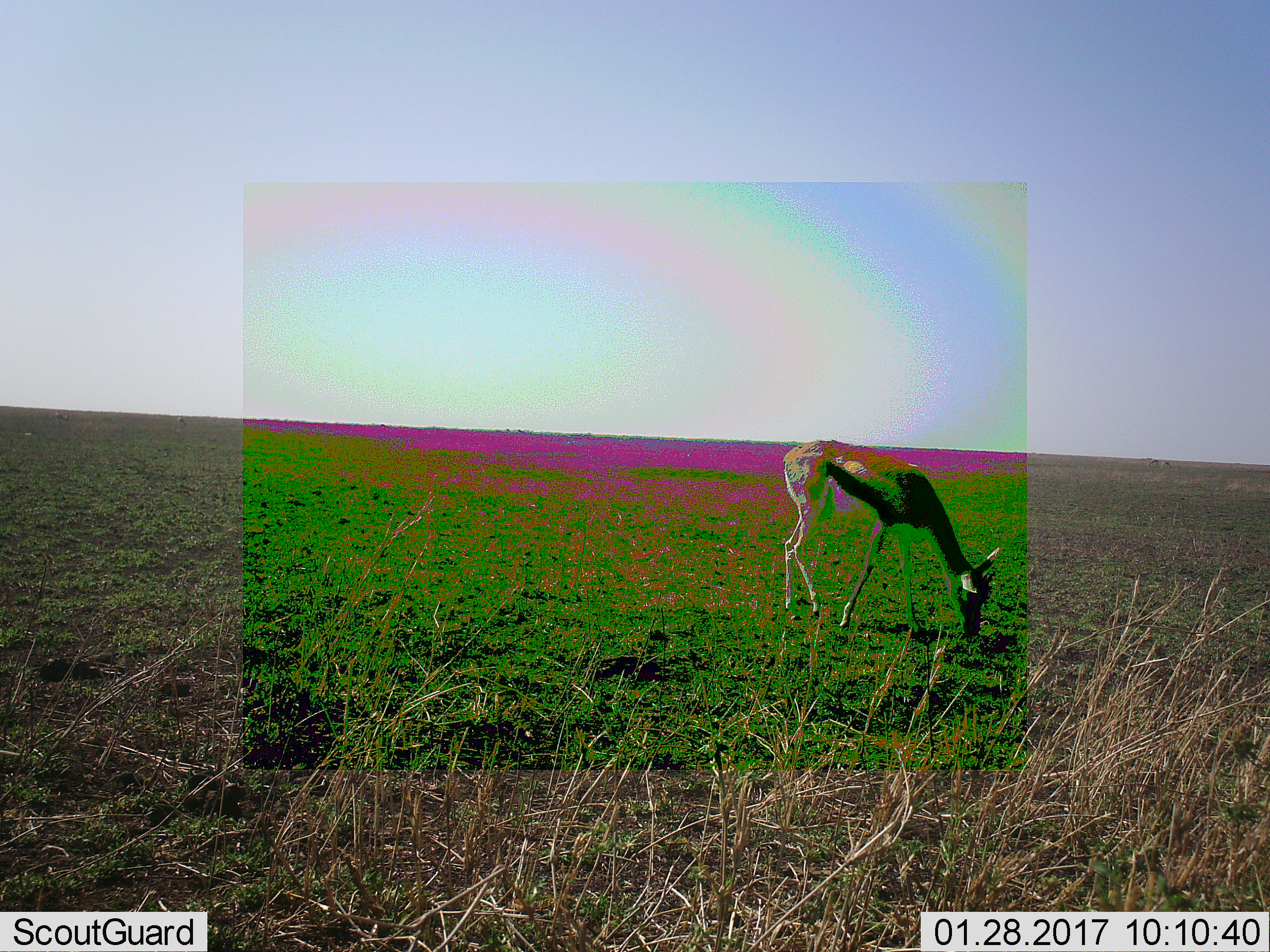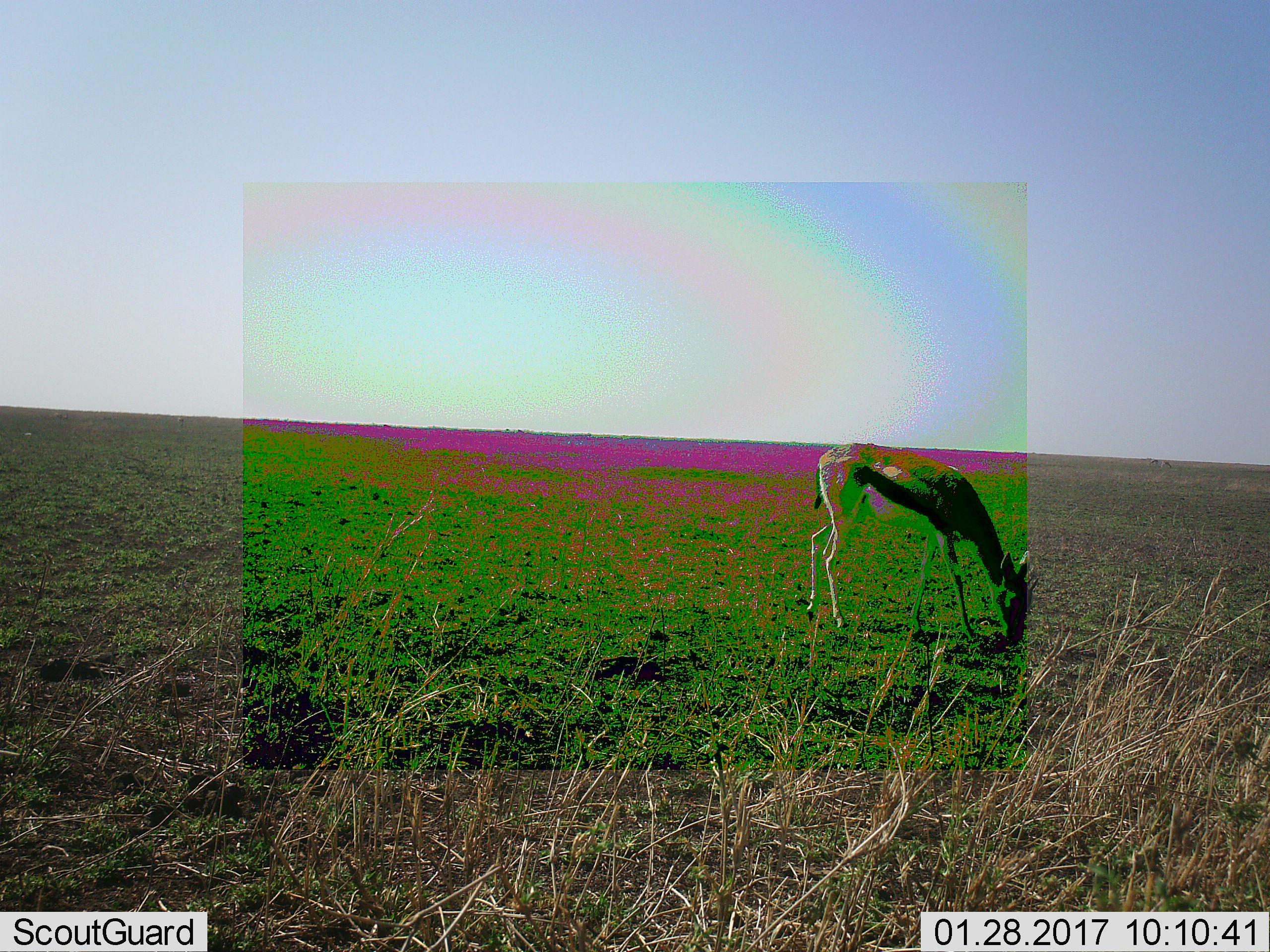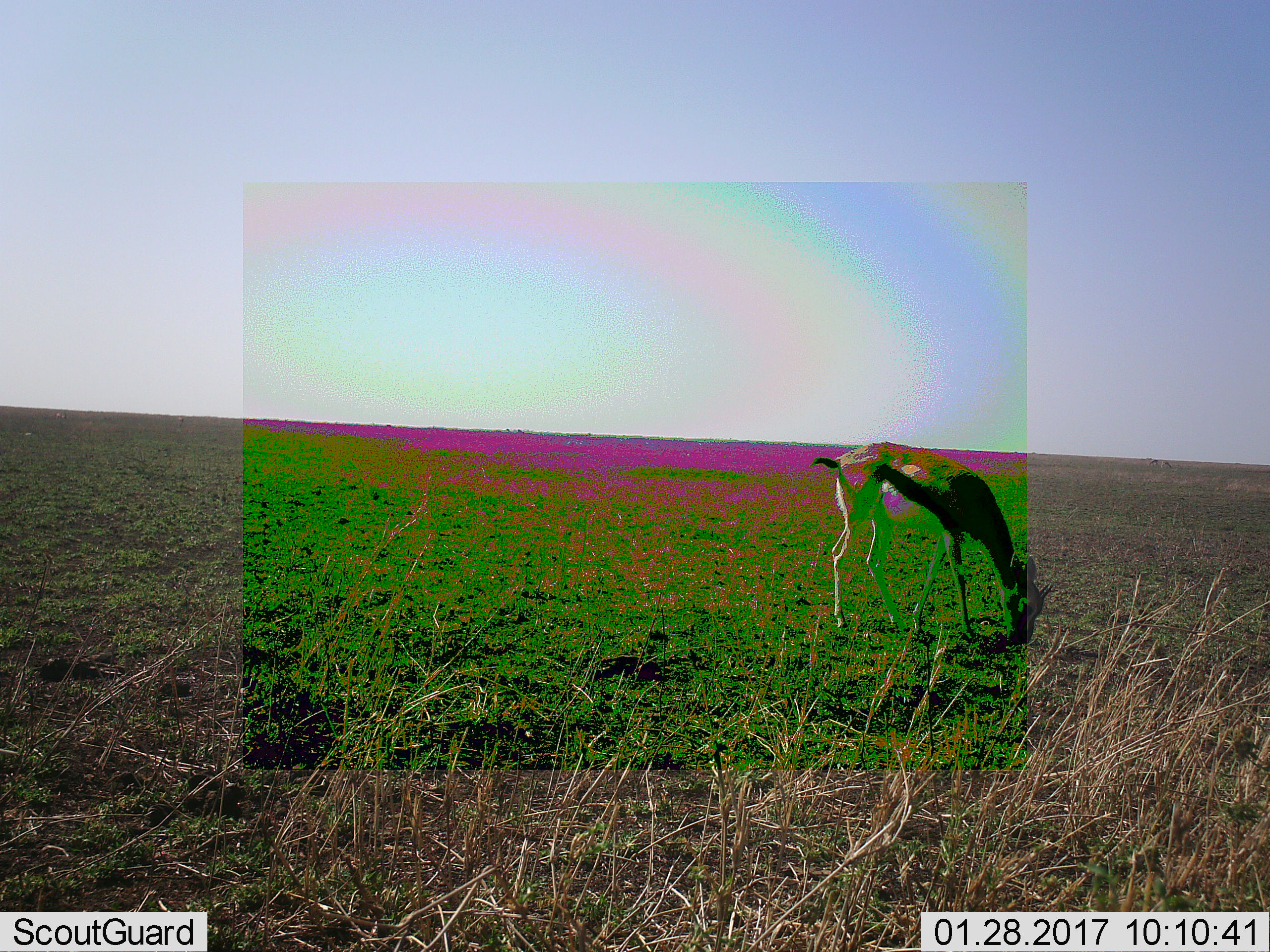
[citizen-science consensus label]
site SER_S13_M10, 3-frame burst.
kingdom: Animalia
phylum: Chordata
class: Mammalia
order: Artiodactyla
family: Bovidae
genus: Eudorcas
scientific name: Eudorcas thomsonii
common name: thomson's gazelle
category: gazellethomsons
Gazellethomsons (thomson's gazelle) (Eudorcas thomsonii), count 1. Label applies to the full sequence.